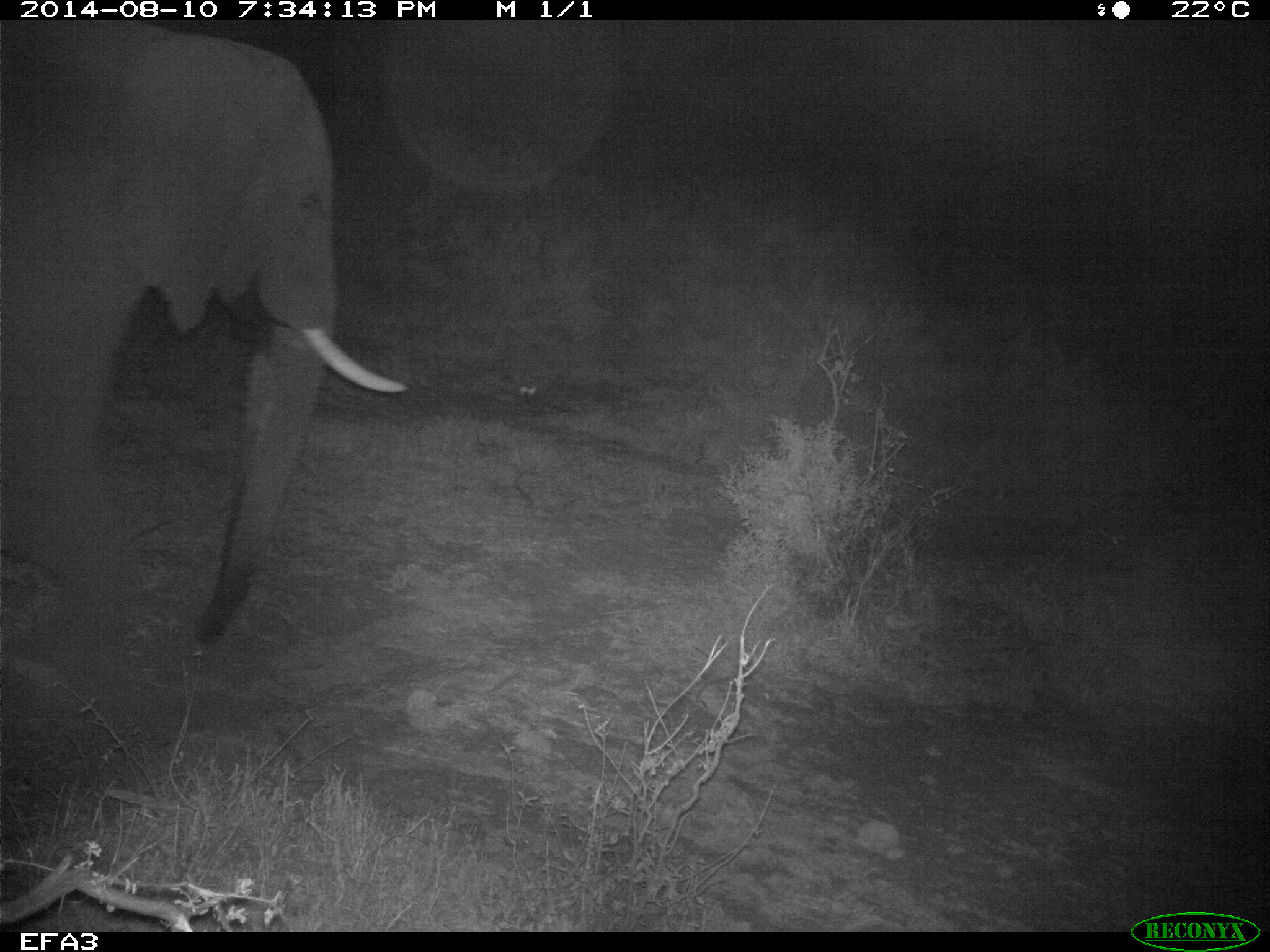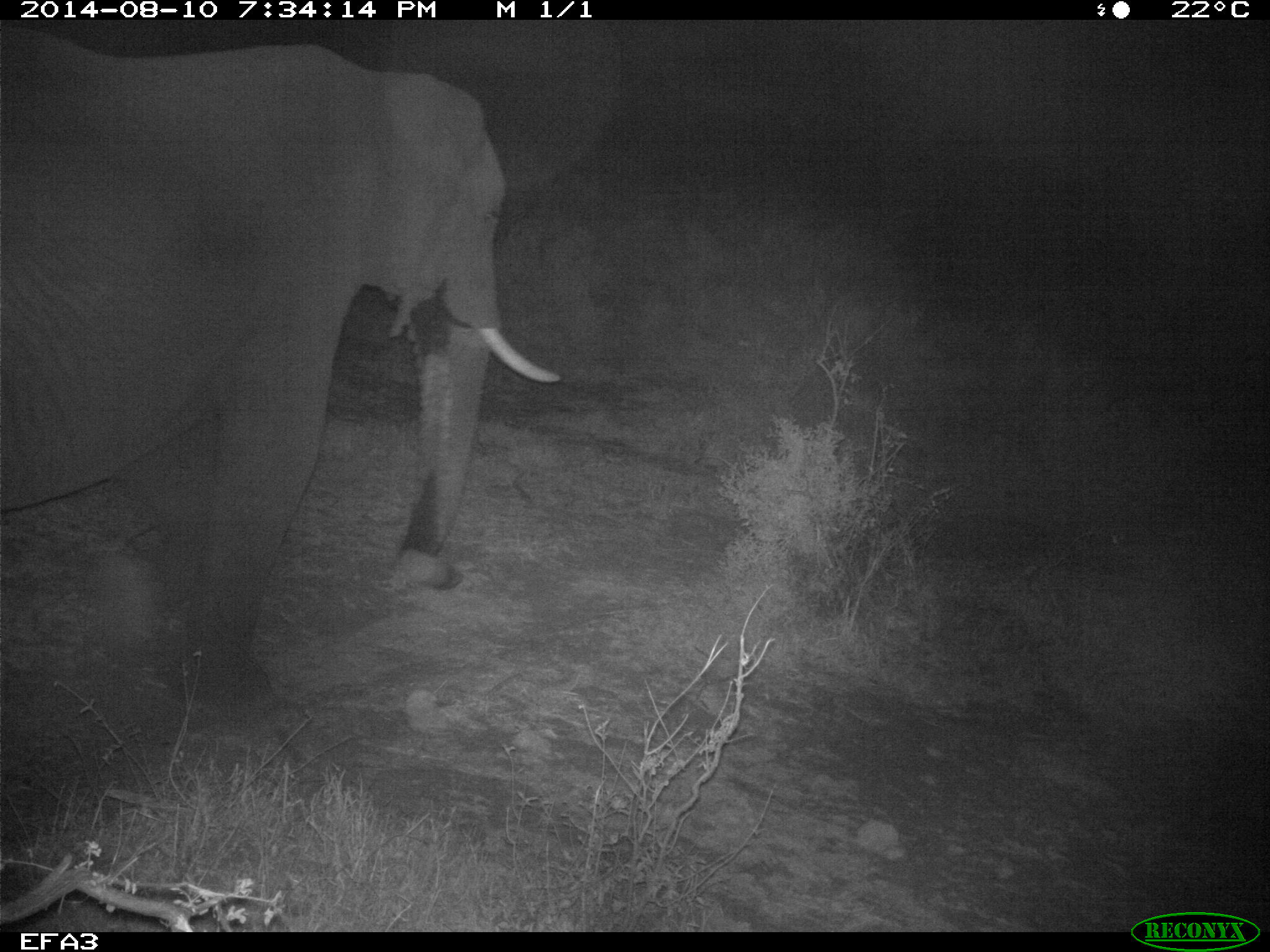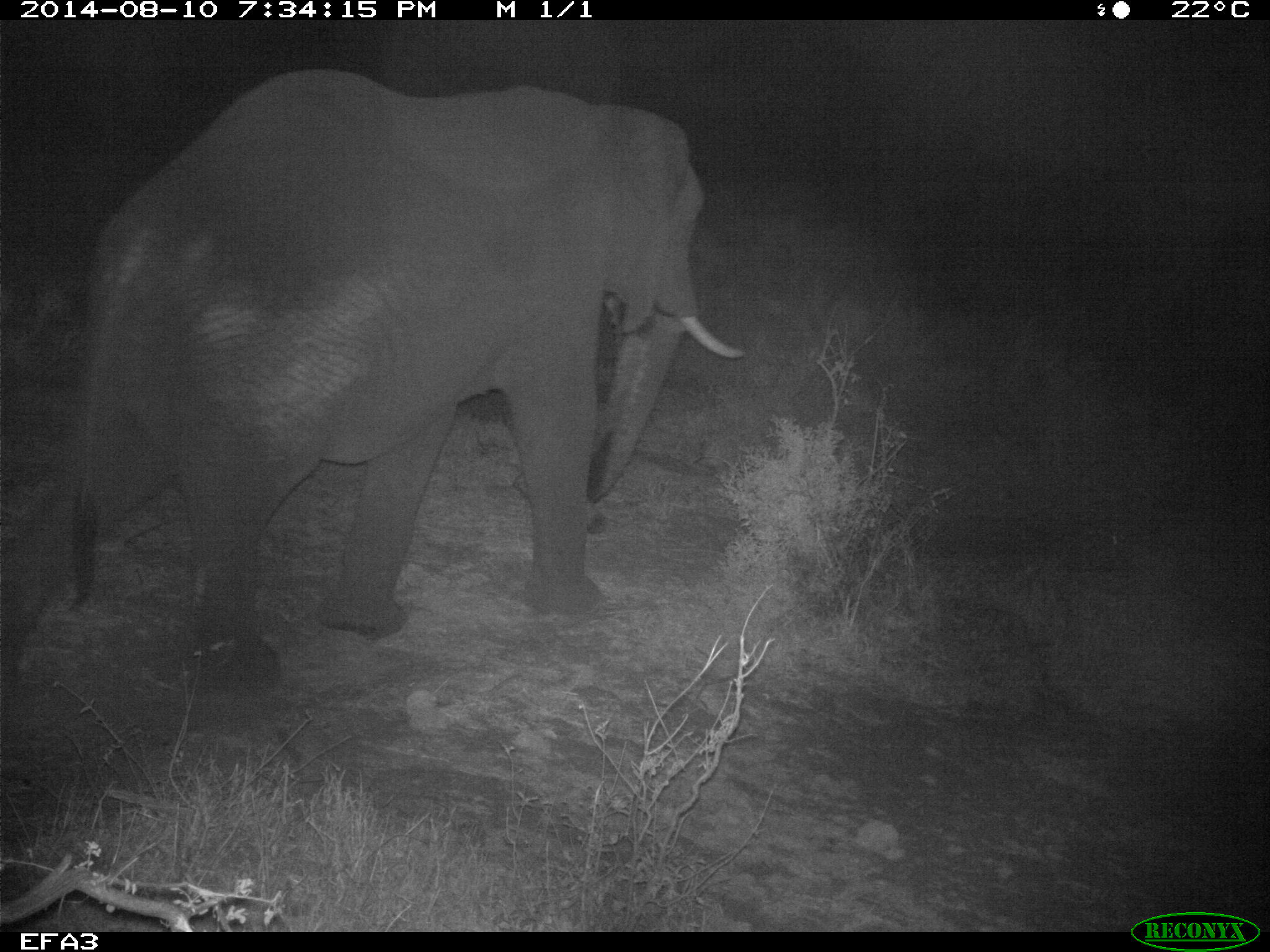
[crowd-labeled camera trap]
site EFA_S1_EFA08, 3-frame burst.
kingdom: Animalia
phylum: Chordata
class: Mammalia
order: Proboscidea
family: Elephantidae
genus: Loxodonta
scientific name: Loxodonta africana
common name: african bush elephant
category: elephant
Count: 1.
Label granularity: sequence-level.